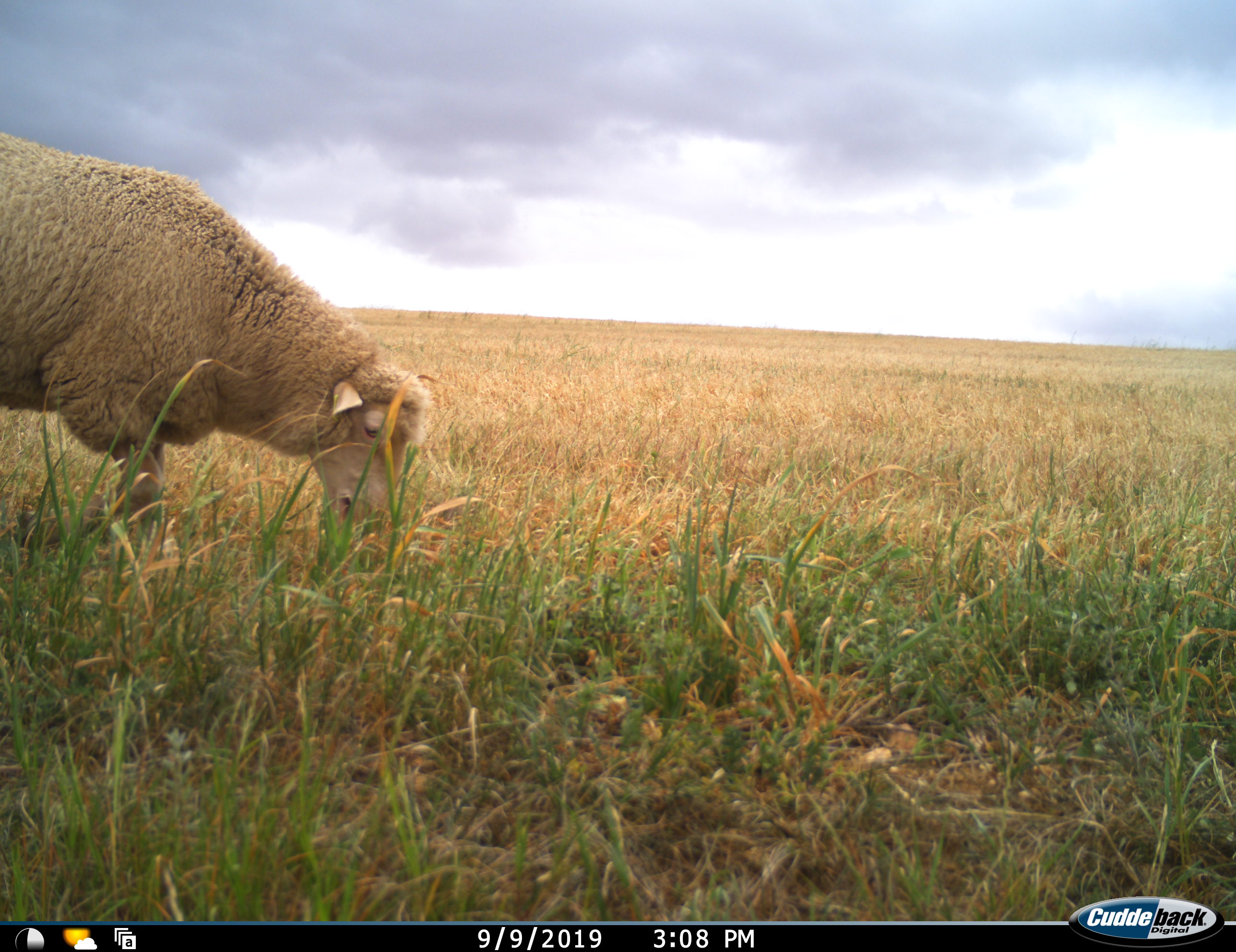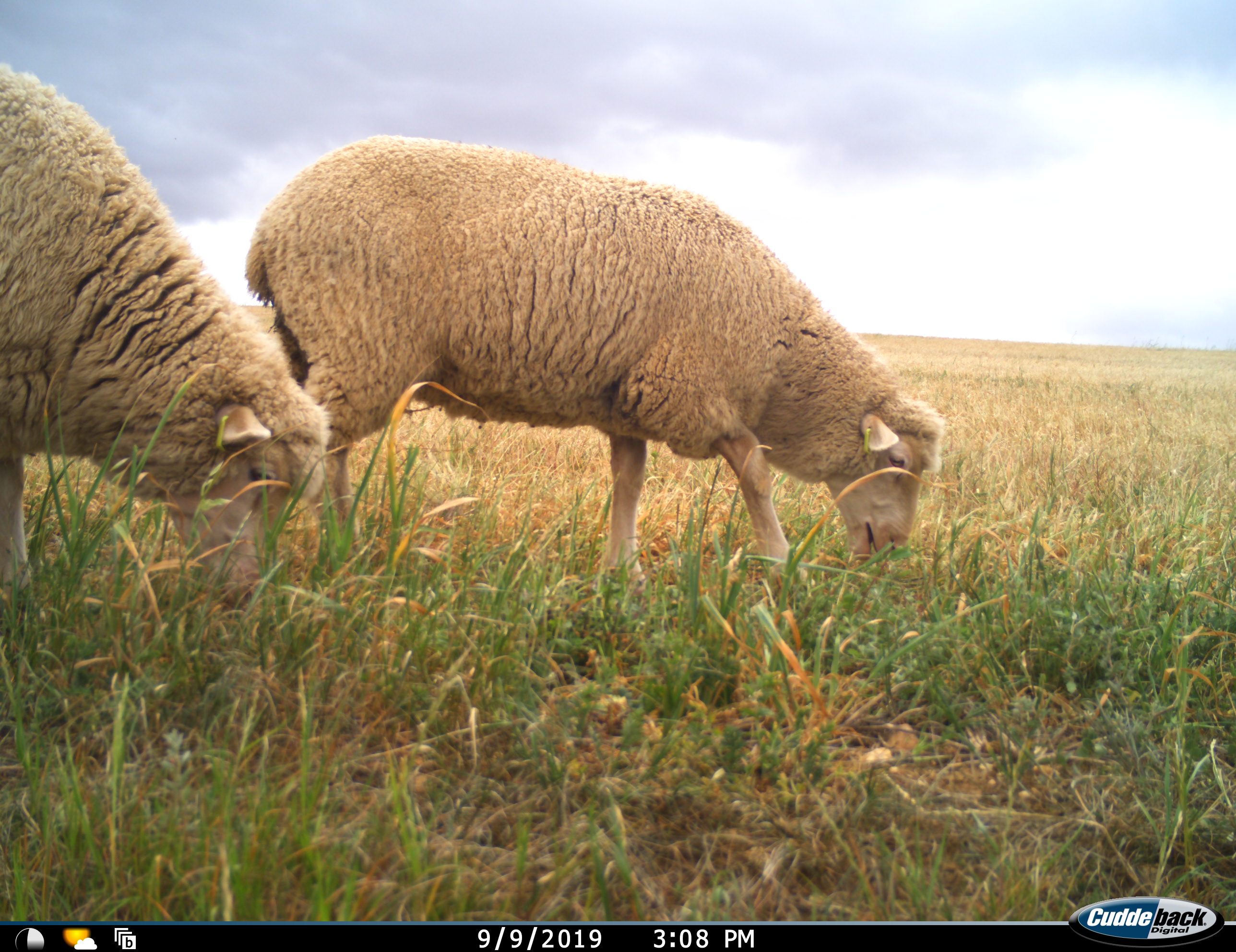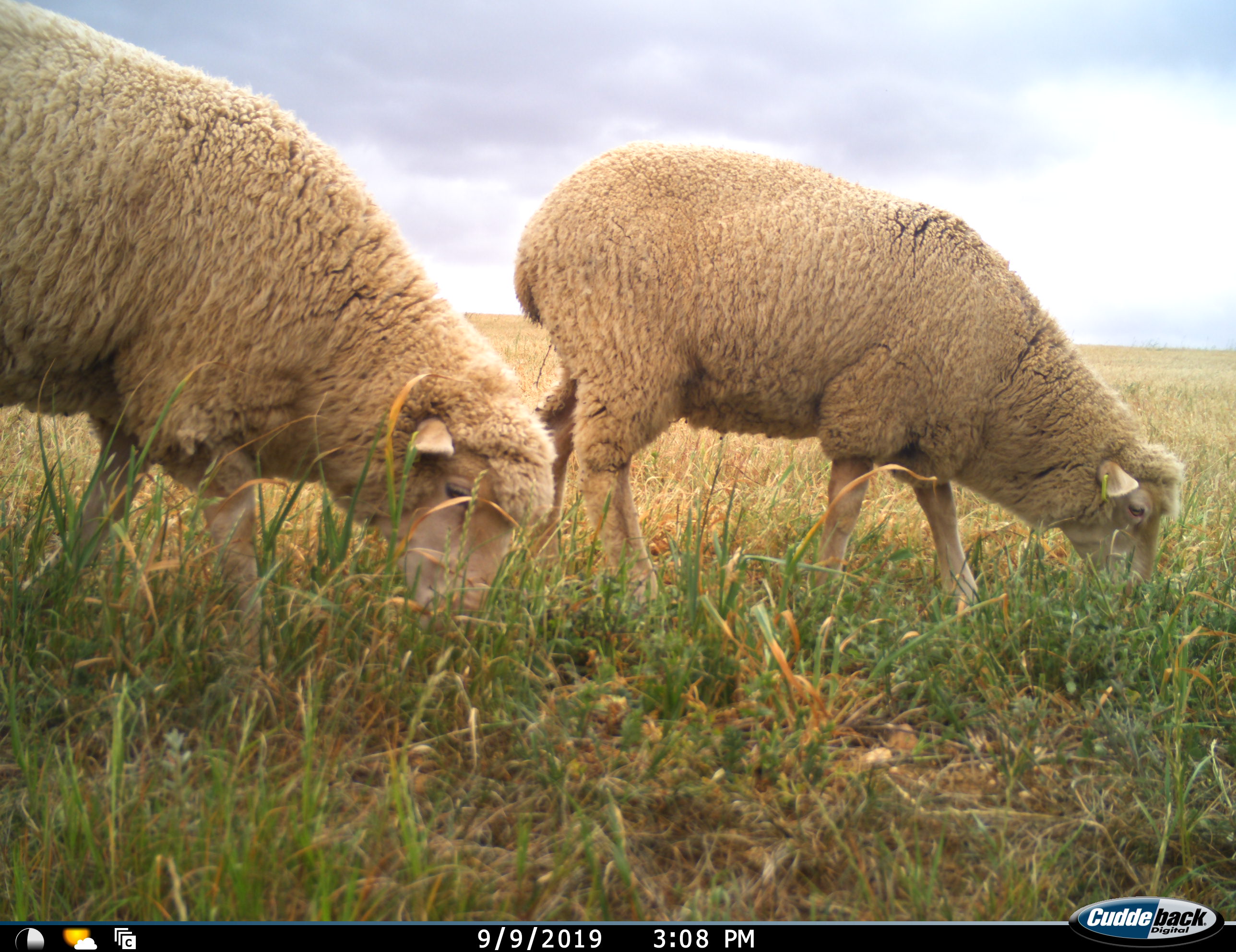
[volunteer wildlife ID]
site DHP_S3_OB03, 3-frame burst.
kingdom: Animalia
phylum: Chordata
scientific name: Vertebrata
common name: domestic animal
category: domesticanimal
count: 2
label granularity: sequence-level